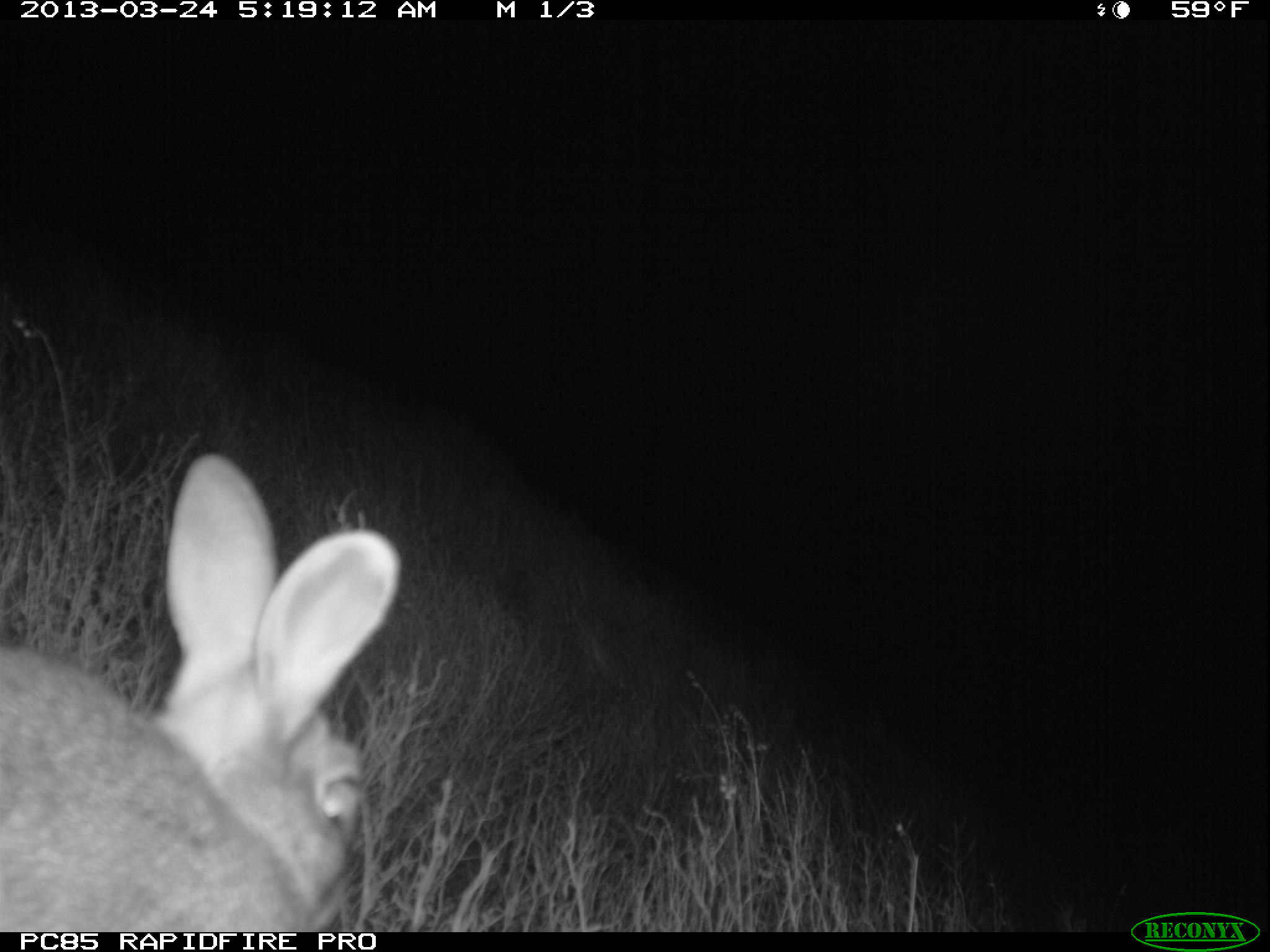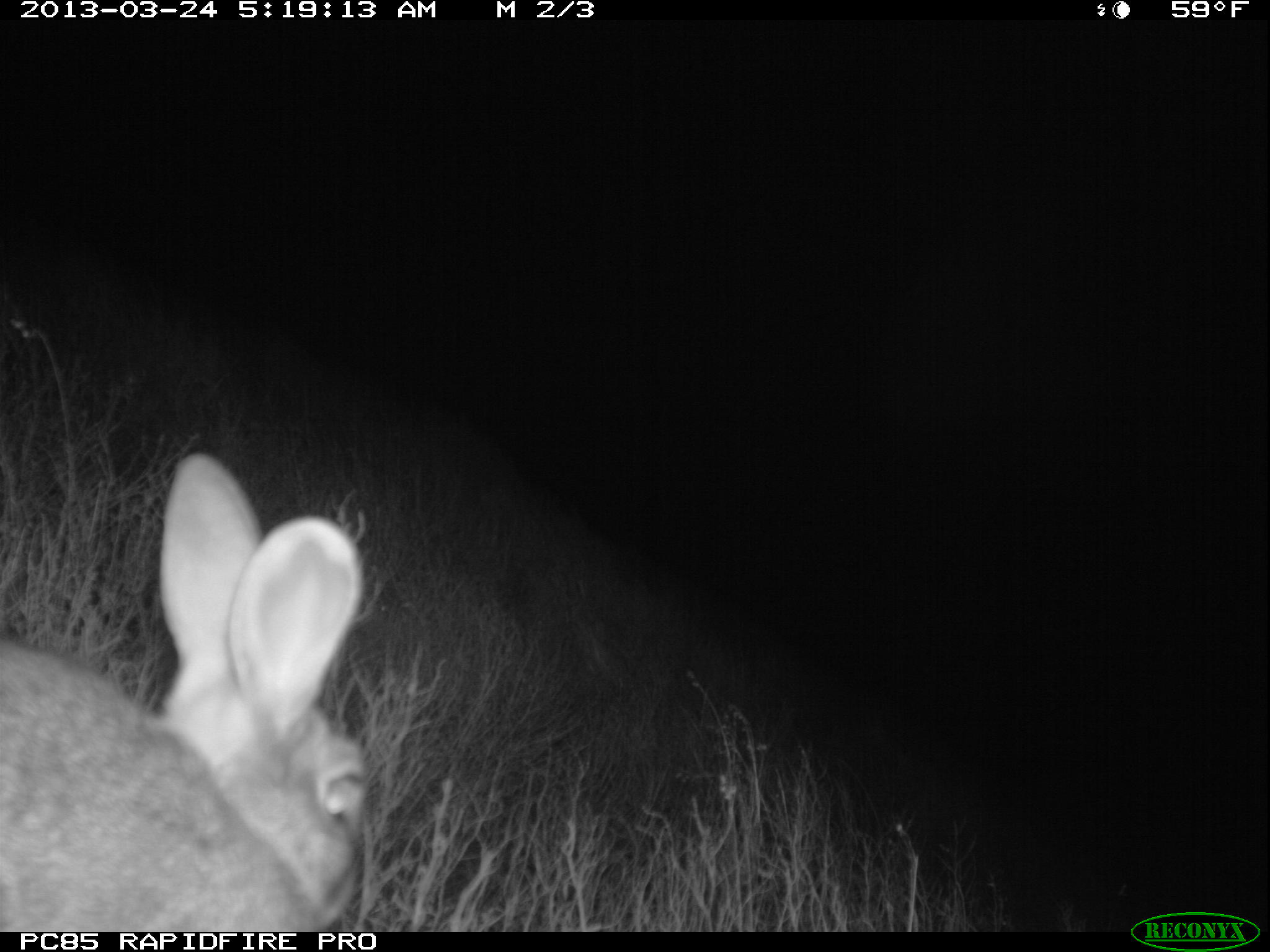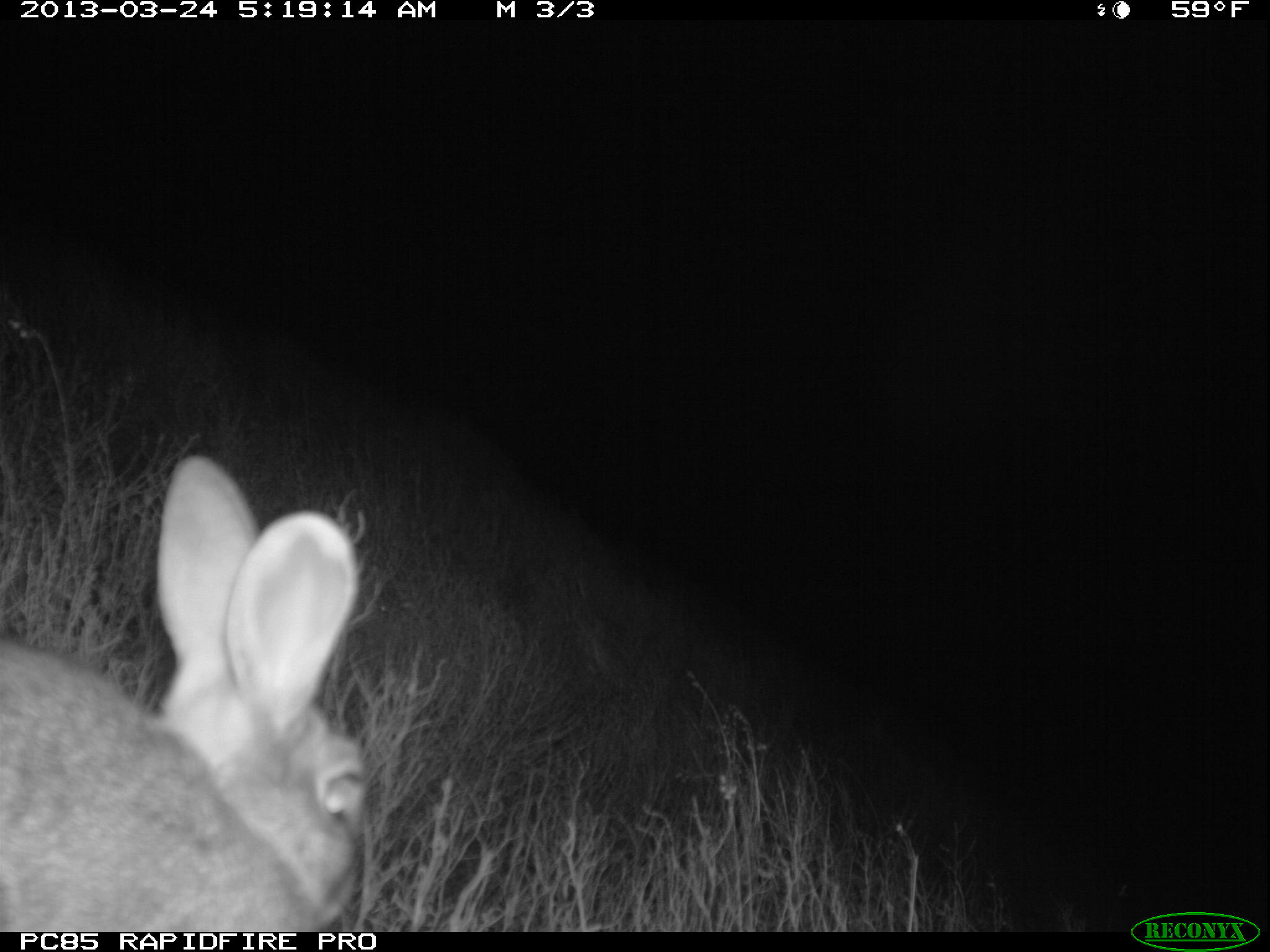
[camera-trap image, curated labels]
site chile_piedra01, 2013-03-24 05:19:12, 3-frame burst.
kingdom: Animalia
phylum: Chordata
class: Mammalia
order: Lagomorpha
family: Leporidae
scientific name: Leporidae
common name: rabbits and hares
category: rabbit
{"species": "rabbit (rabbits and hares) (Leporidae)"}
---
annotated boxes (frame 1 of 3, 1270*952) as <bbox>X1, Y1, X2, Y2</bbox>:
rabbit: <bbox>0, 454, 399, 927</bbox>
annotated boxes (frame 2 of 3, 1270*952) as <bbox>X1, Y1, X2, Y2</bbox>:
rabbit: <bbox>0, 452, 368, 931</bbox>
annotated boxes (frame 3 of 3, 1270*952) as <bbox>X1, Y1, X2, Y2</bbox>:
rabbit: <bbox>0, 454, 368, 932</bbox>